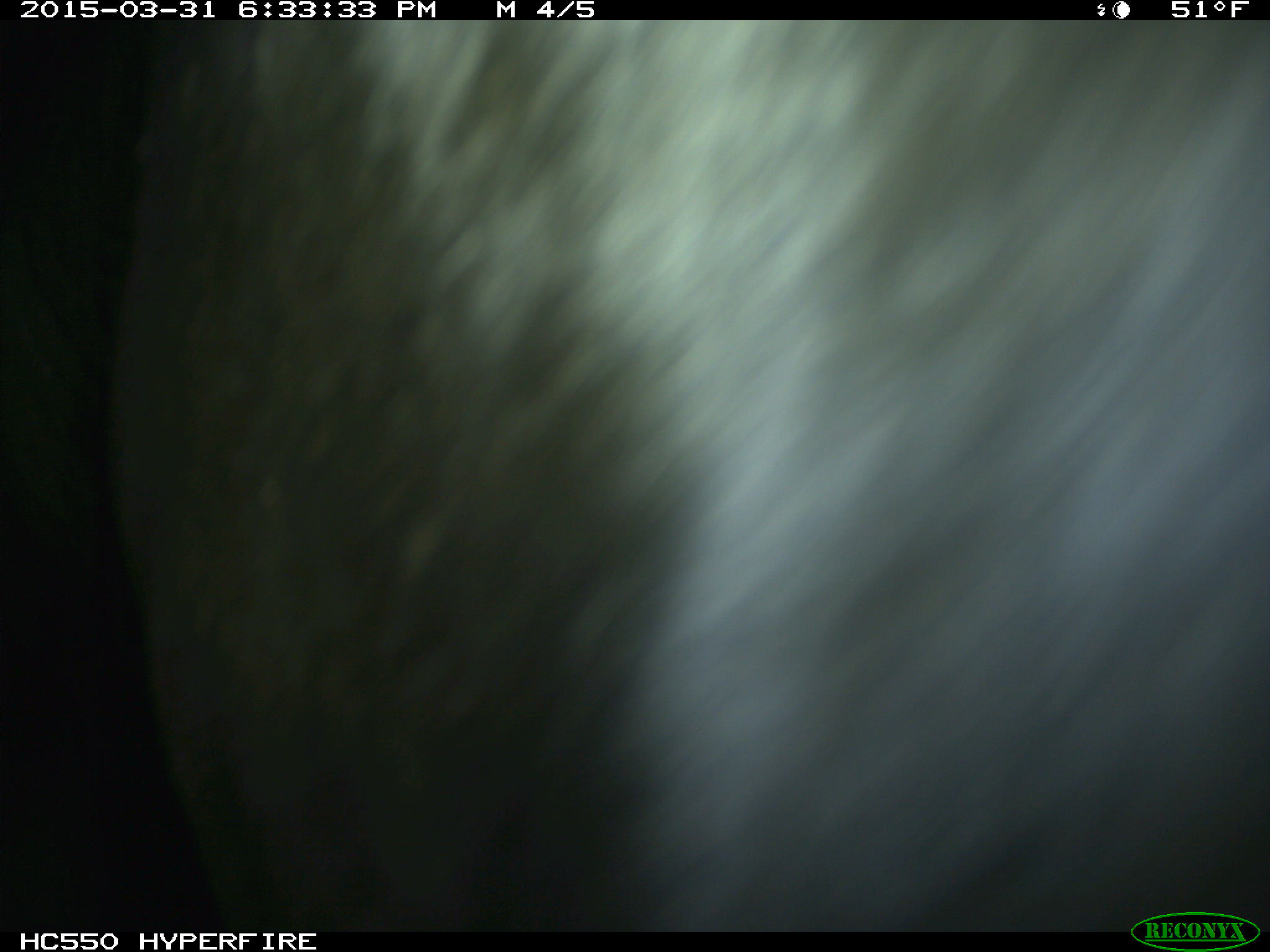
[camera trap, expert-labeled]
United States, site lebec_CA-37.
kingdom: Animalia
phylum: Chordata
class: Mammalia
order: Artiodactyla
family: Bovidae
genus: Bos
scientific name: Bos taurus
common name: domestic cow